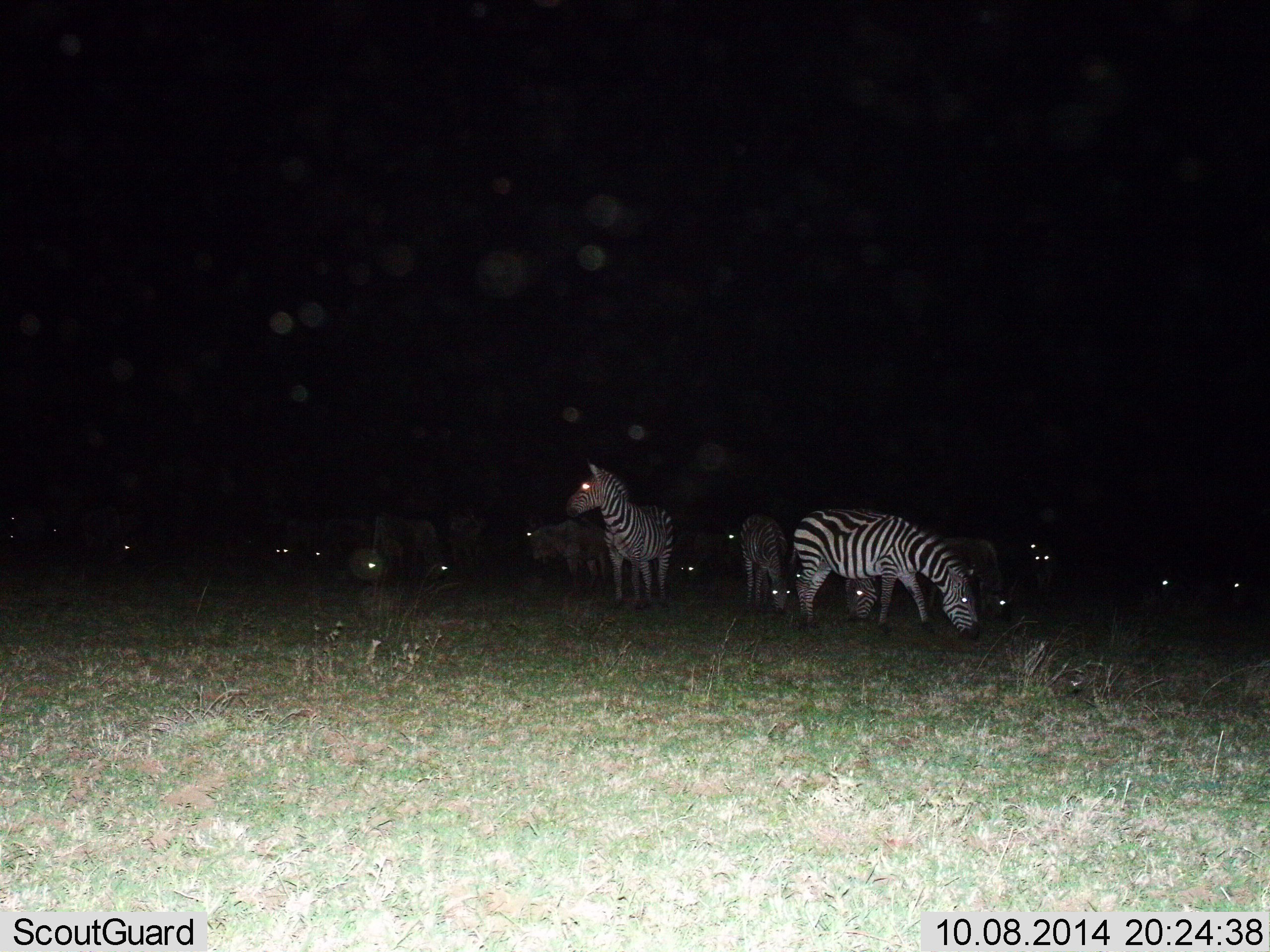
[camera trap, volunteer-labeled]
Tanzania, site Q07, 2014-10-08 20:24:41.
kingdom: Animalia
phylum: Chordata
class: Mammalia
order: Perissodactyla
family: Equidae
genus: Equus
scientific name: Equus quagga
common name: plains zebra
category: zebra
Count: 11-50.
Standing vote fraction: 75%.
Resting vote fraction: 0%.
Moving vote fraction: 0%.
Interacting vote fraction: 8%.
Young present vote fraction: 0%.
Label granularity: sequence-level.